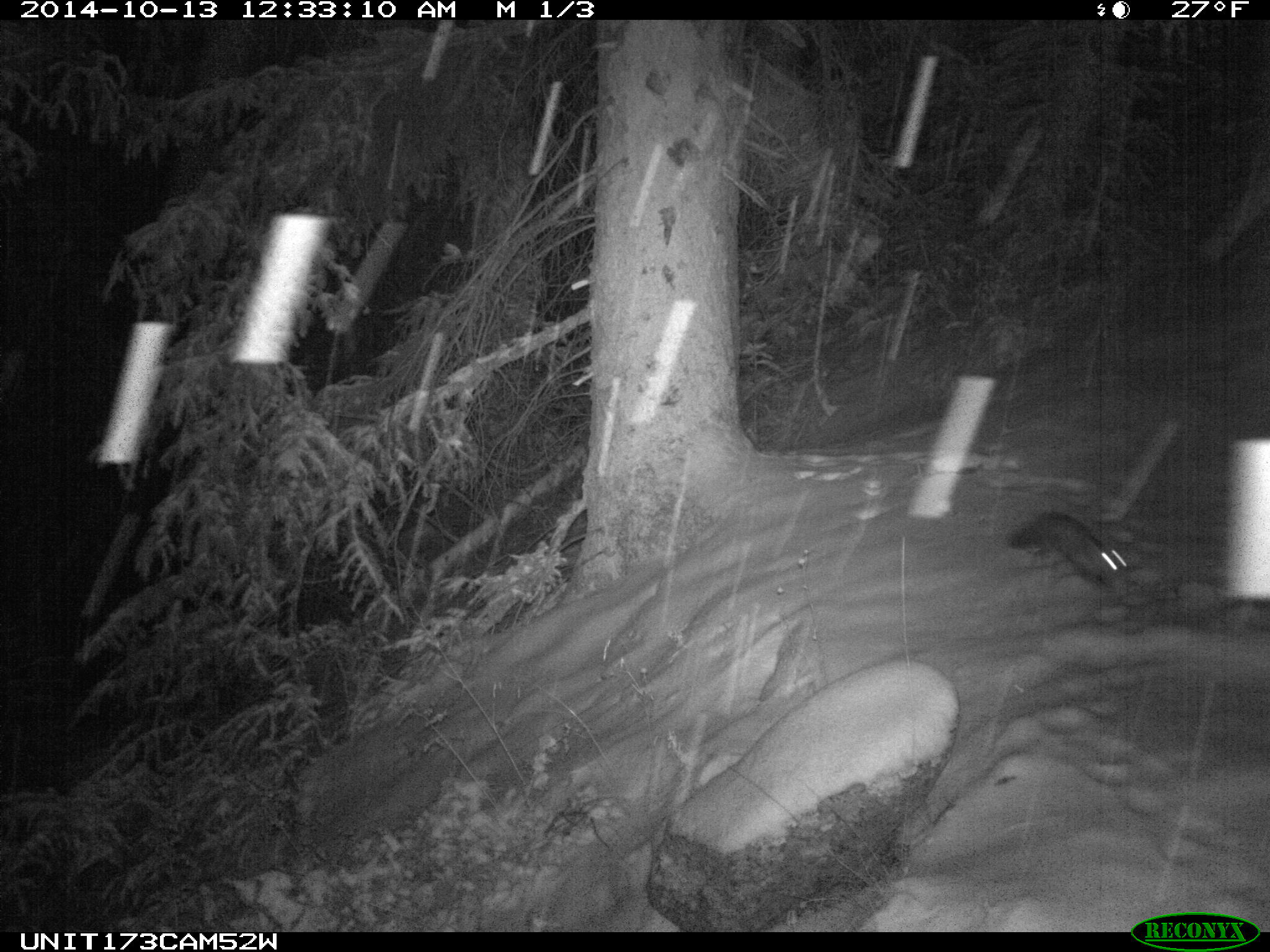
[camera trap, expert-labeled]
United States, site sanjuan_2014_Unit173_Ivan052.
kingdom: Animalia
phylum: Chordata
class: Mammalia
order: Carnivora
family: Mustelidae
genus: Martes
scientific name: Martes americana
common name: american marten